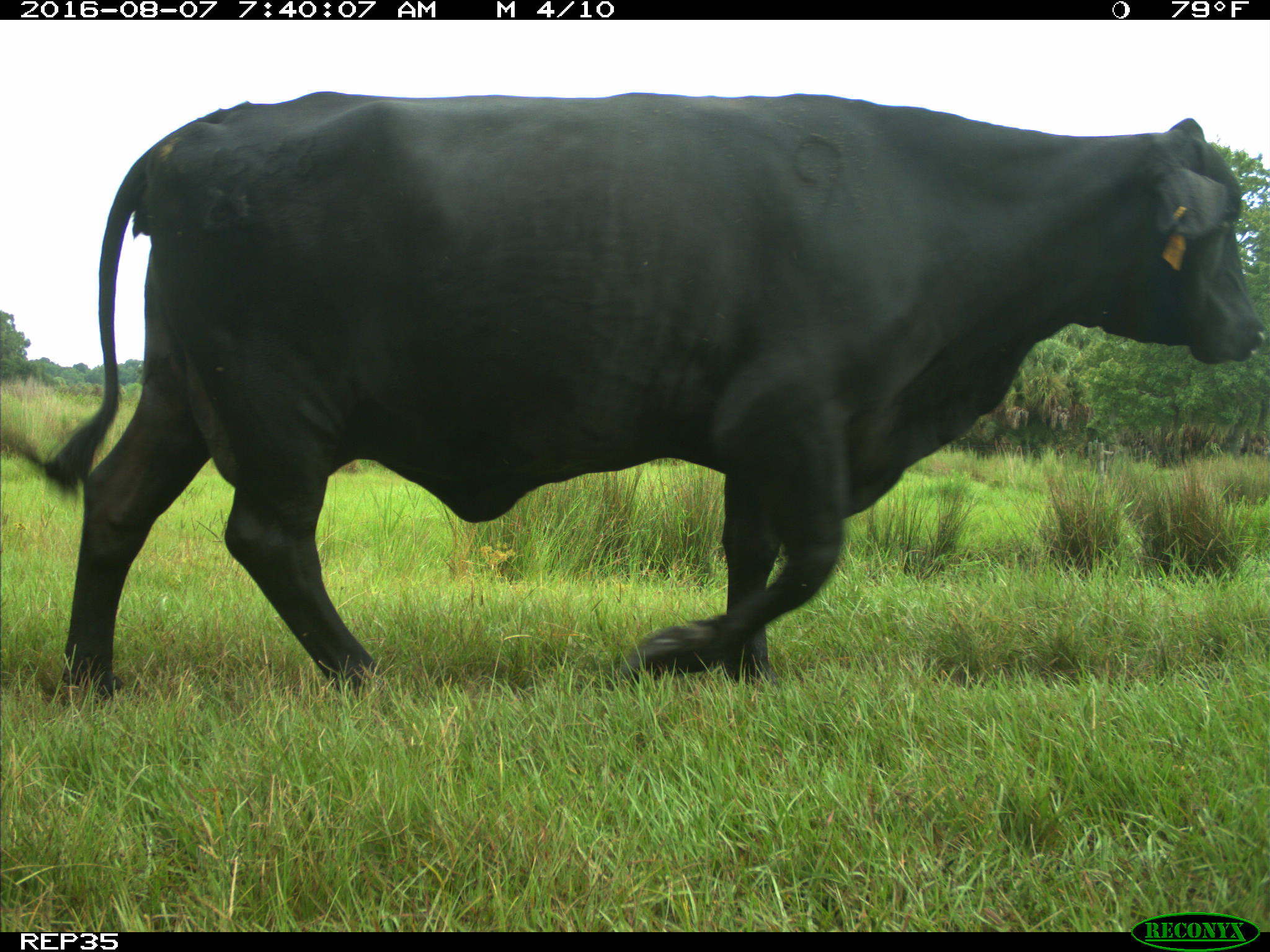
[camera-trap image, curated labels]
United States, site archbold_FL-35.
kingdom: Animalia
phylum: Chordata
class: Mammalia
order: Artiodactyla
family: Bovidae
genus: Bos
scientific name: Bos taurus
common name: domestic cow